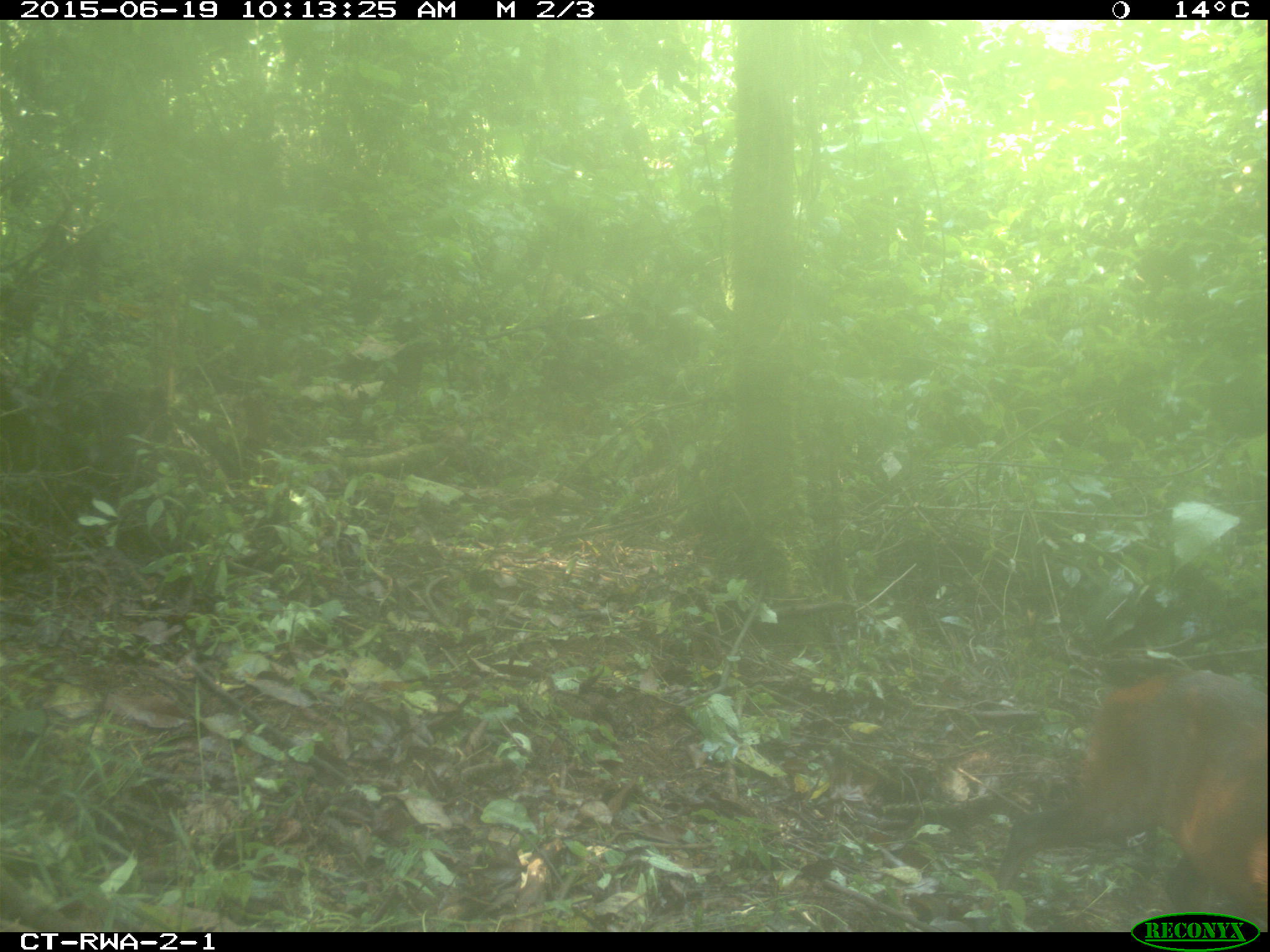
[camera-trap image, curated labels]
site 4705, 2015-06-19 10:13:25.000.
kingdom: Animalia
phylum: Chordata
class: Mammalia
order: Artiodactyla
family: Bovidae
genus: Cephalophus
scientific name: Cephalophus nigrifrons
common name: black-fronted duiker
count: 1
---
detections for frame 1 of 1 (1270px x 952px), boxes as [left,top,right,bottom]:
cephalophus nigrifrons: [983,669,1268,923]